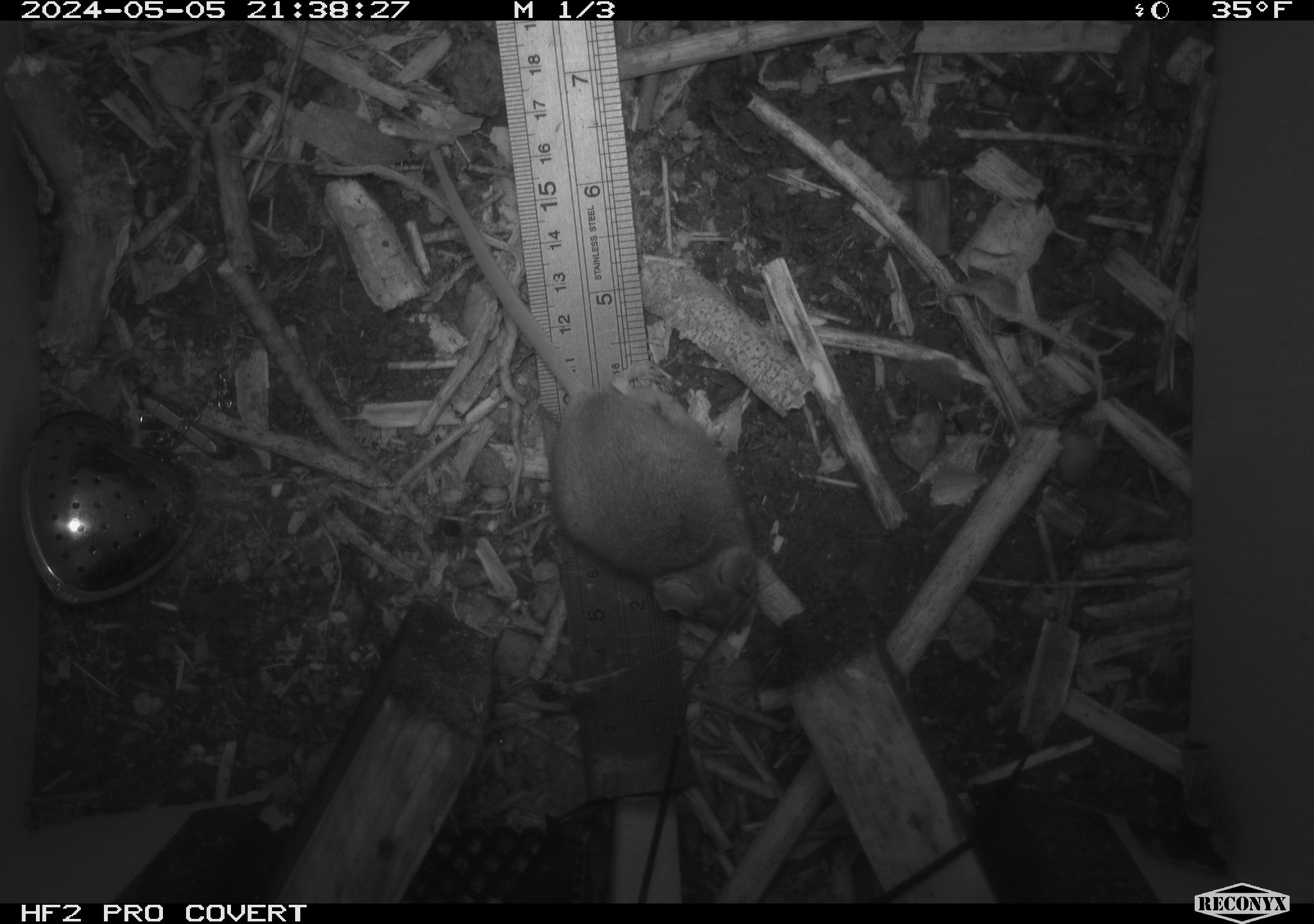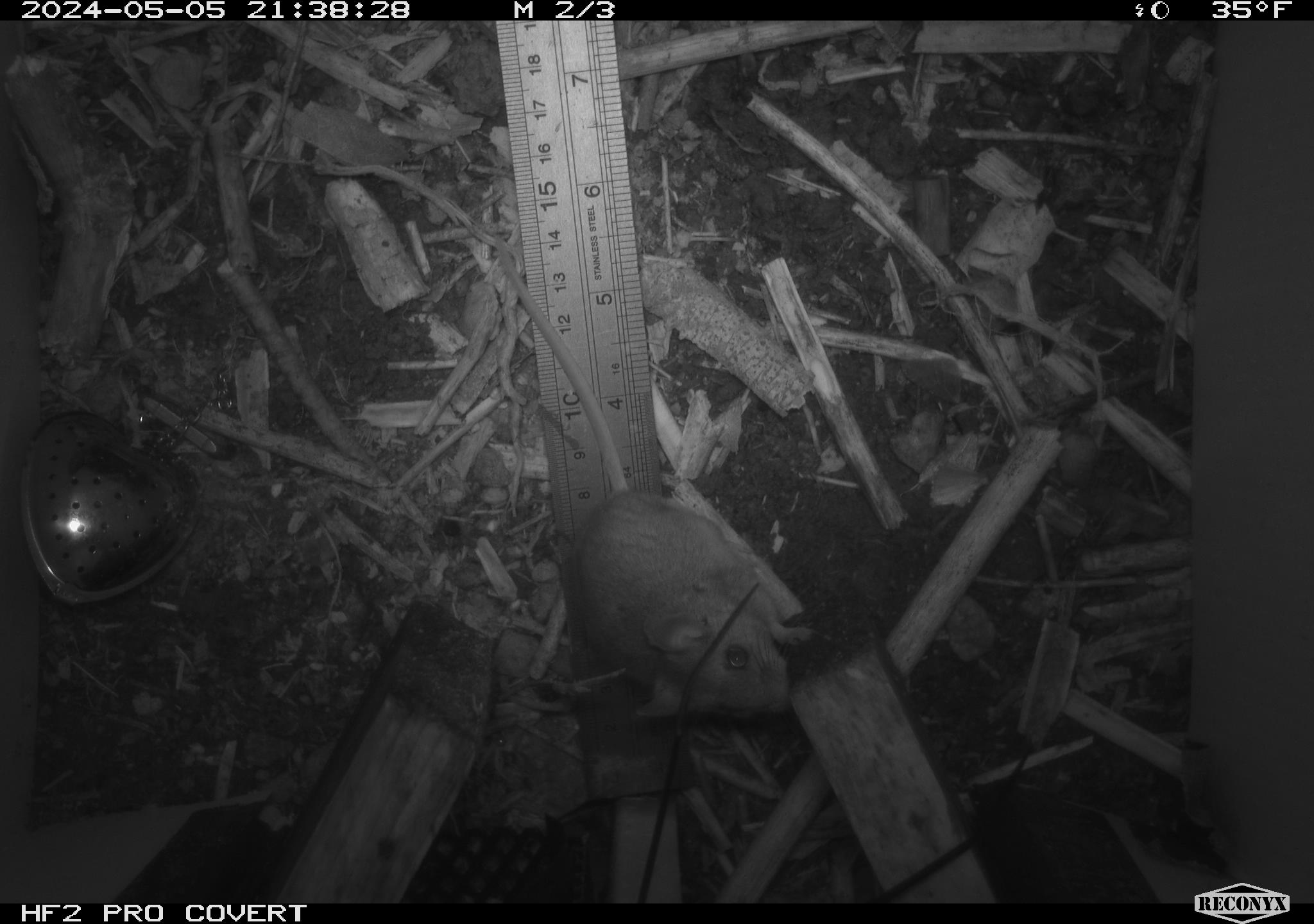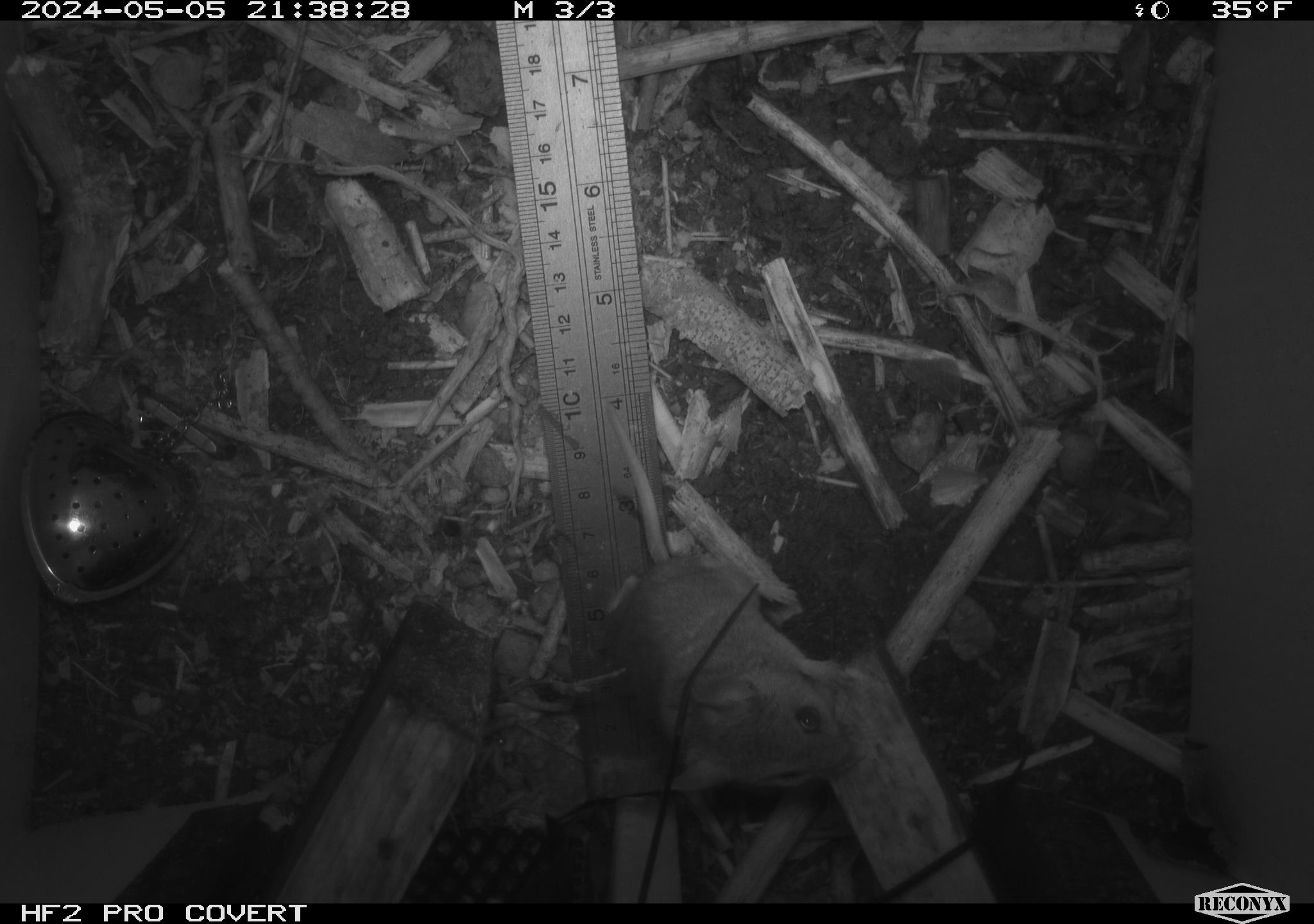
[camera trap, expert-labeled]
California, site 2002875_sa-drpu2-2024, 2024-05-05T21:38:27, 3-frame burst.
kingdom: Animalia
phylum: Chordata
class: Mammalia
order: Rodentia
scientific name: Rodentia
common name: mouse species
Mouse species (Rodentia).